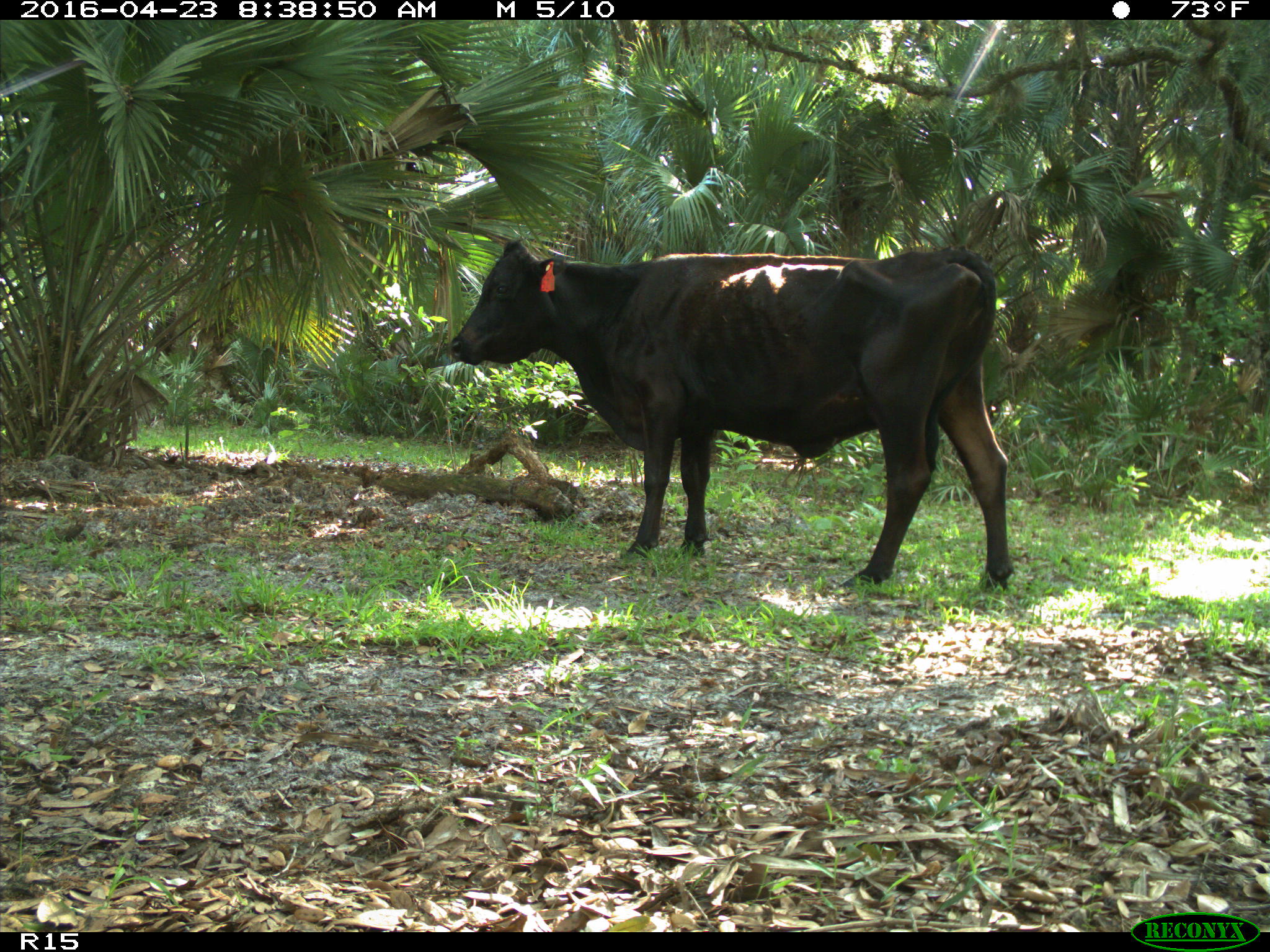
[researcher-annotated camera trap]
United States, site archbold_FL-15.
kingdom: Animalia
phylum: Chordata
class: Mammalia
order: Artiodactyla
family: Bovidae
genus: Bos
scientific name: Bos taurus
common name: domestic cow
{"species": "Bos taurus (domestic cow)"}